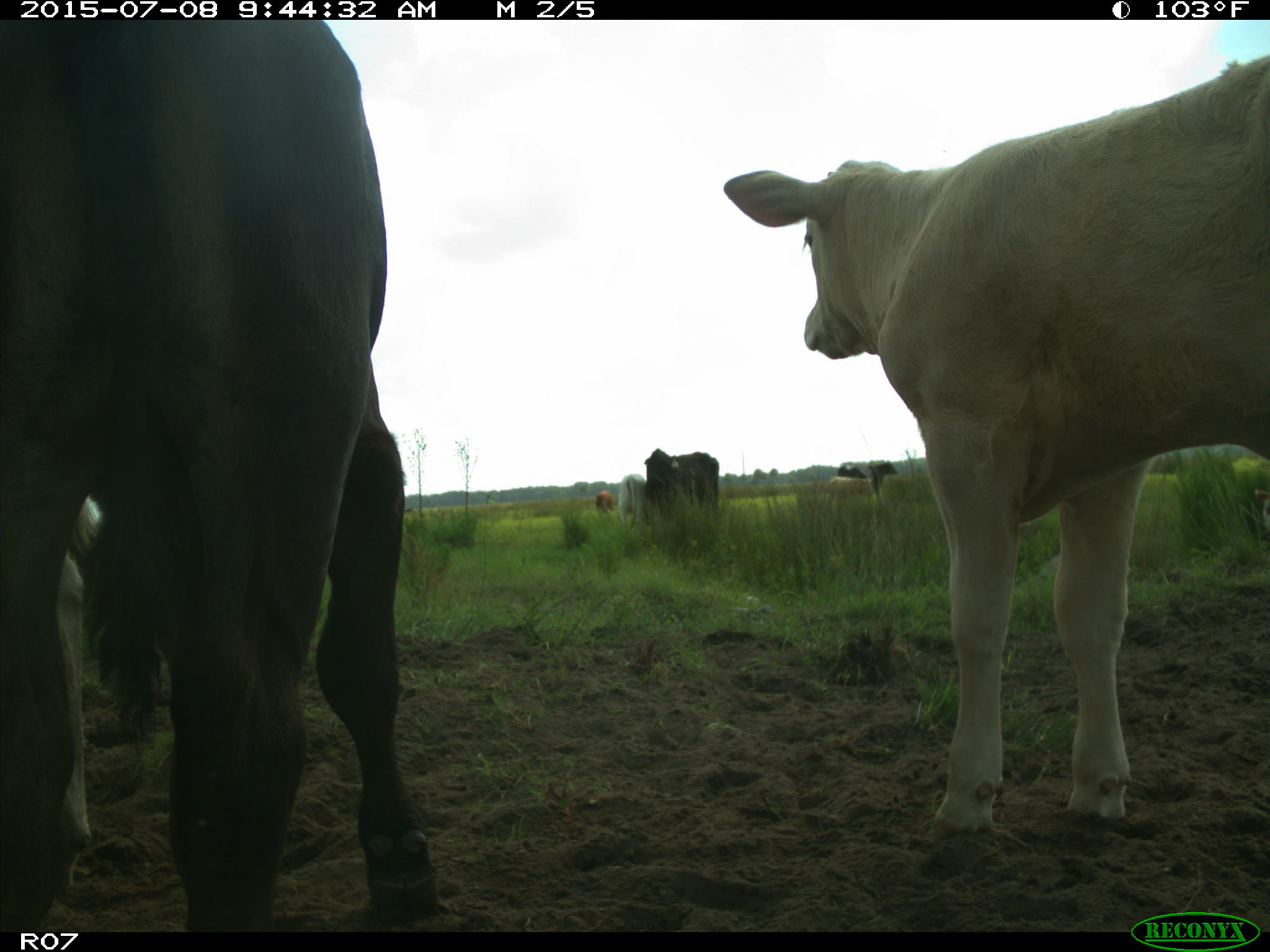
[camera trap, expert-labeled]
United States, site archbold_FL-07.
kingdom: Animalia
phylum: Chordata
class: Mammalia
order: Artiodactyla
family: Bovidae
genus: Bos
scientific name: Bos taurus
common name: domestic cow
Bos taurus (domestic cow).